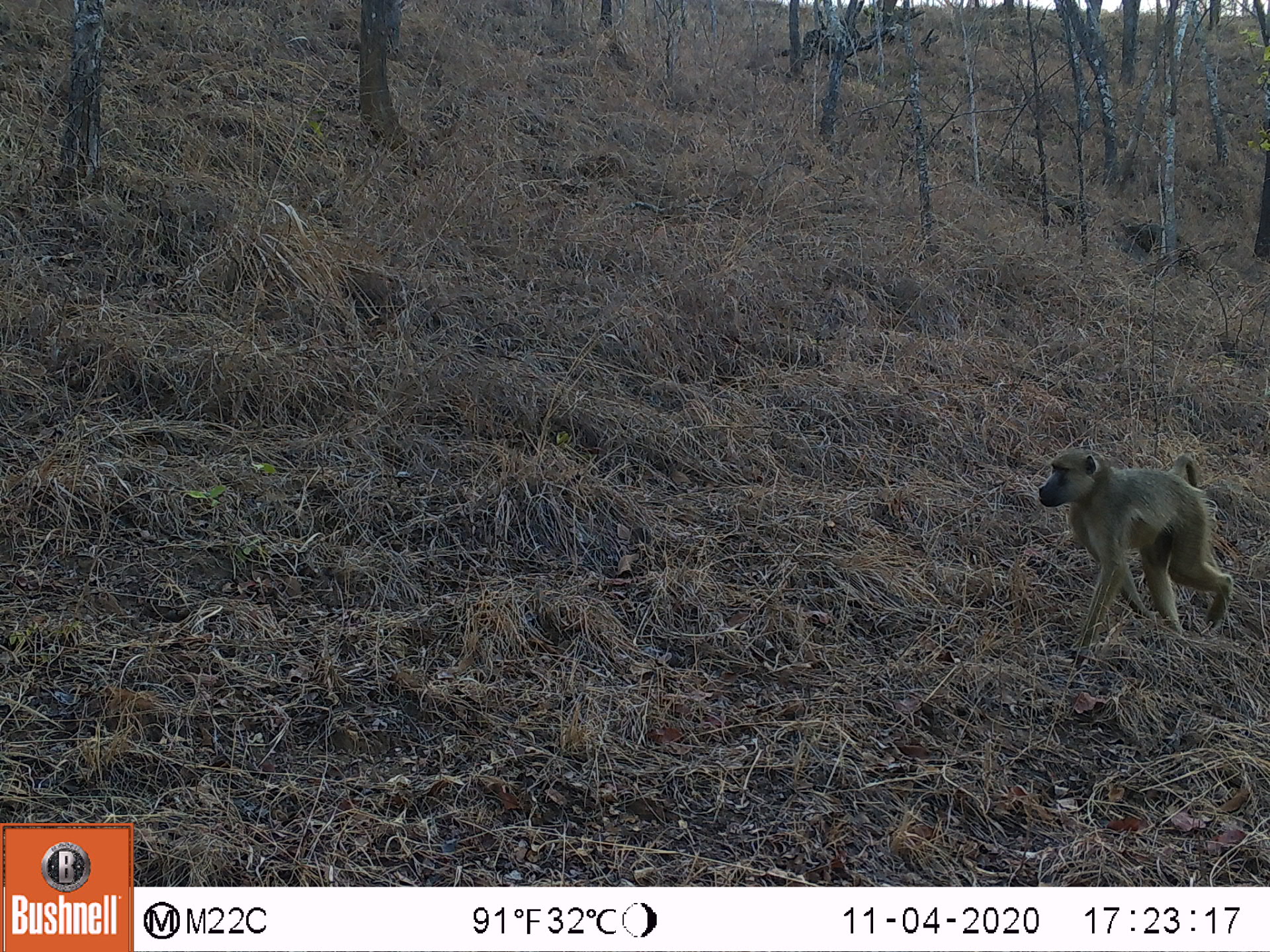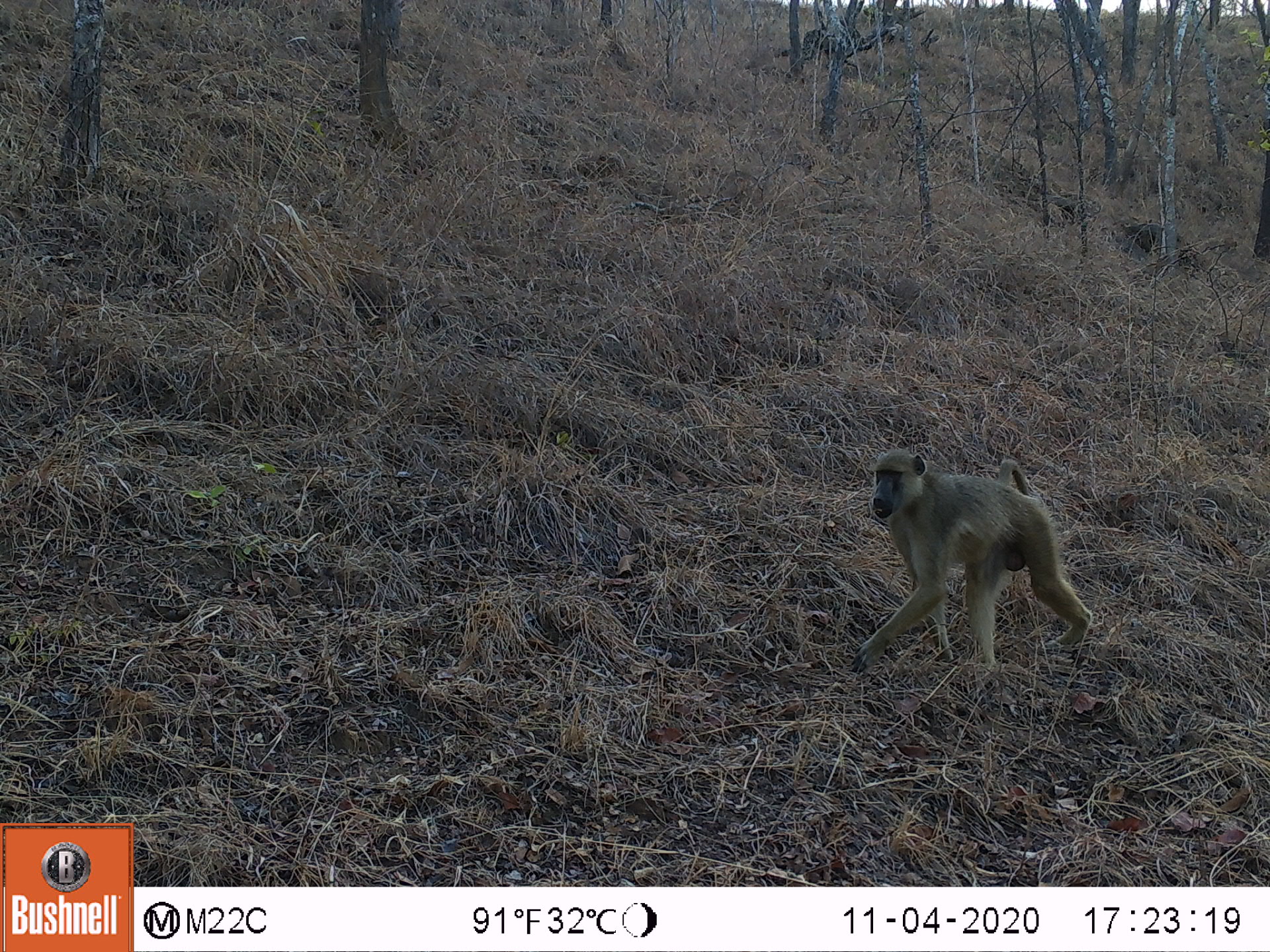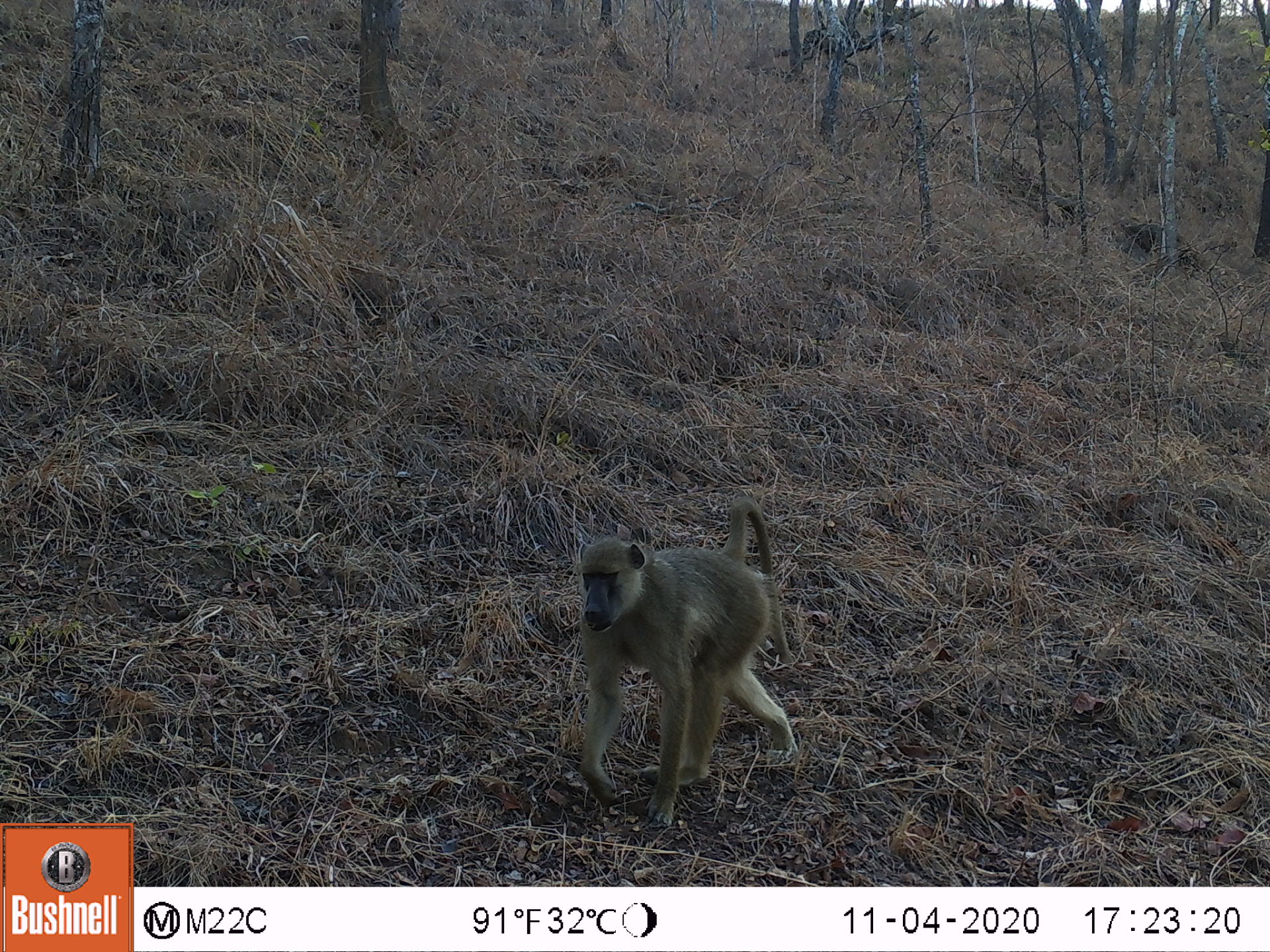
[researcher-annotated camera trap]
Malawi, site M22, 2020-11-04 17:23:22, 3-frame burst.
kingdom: Animalia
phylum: Chordata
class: Mammalia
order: Primates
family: Cercopithecidae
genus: Papio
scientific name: Papio cynocephalus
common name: yellow baboon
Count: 1.